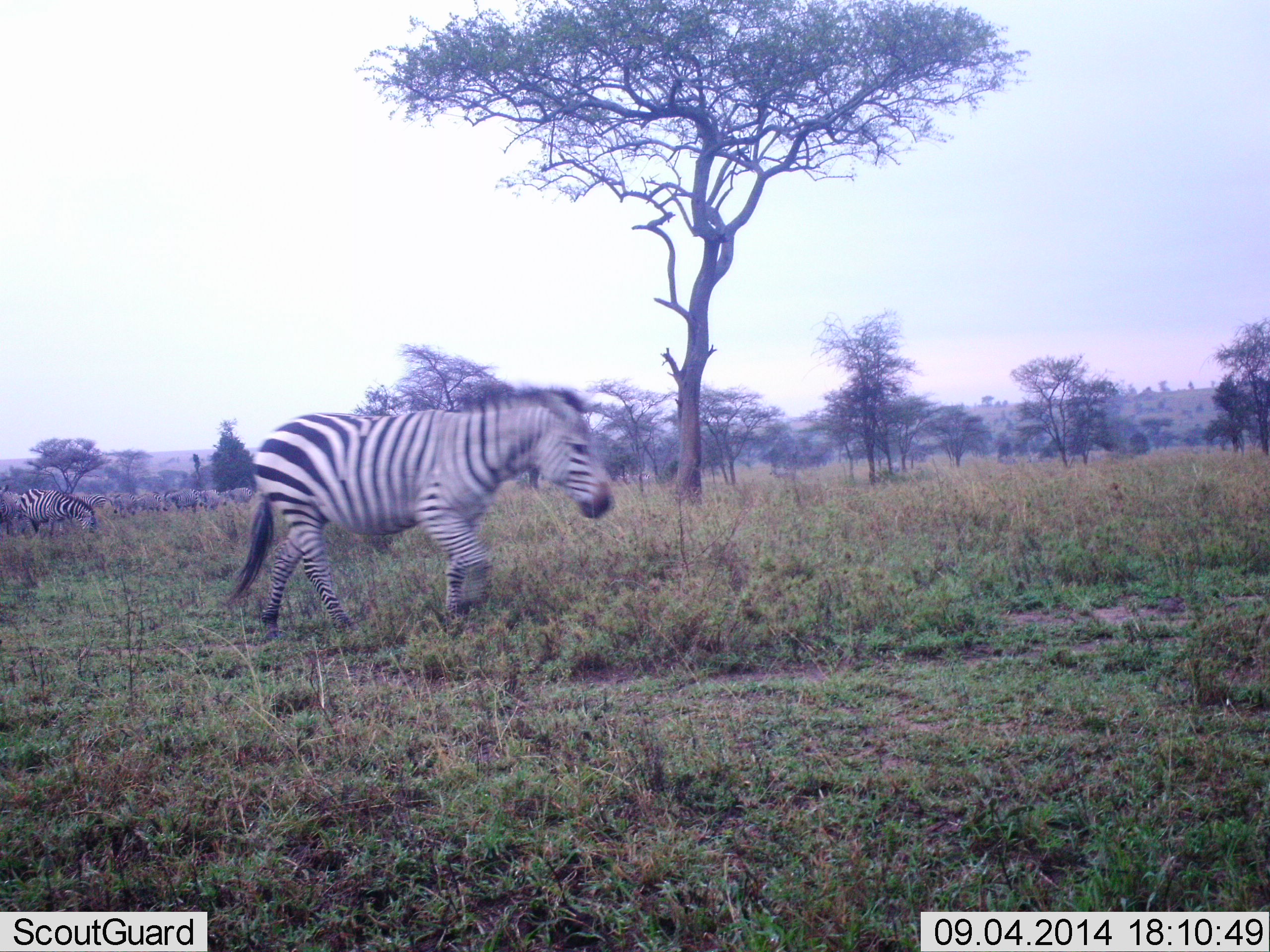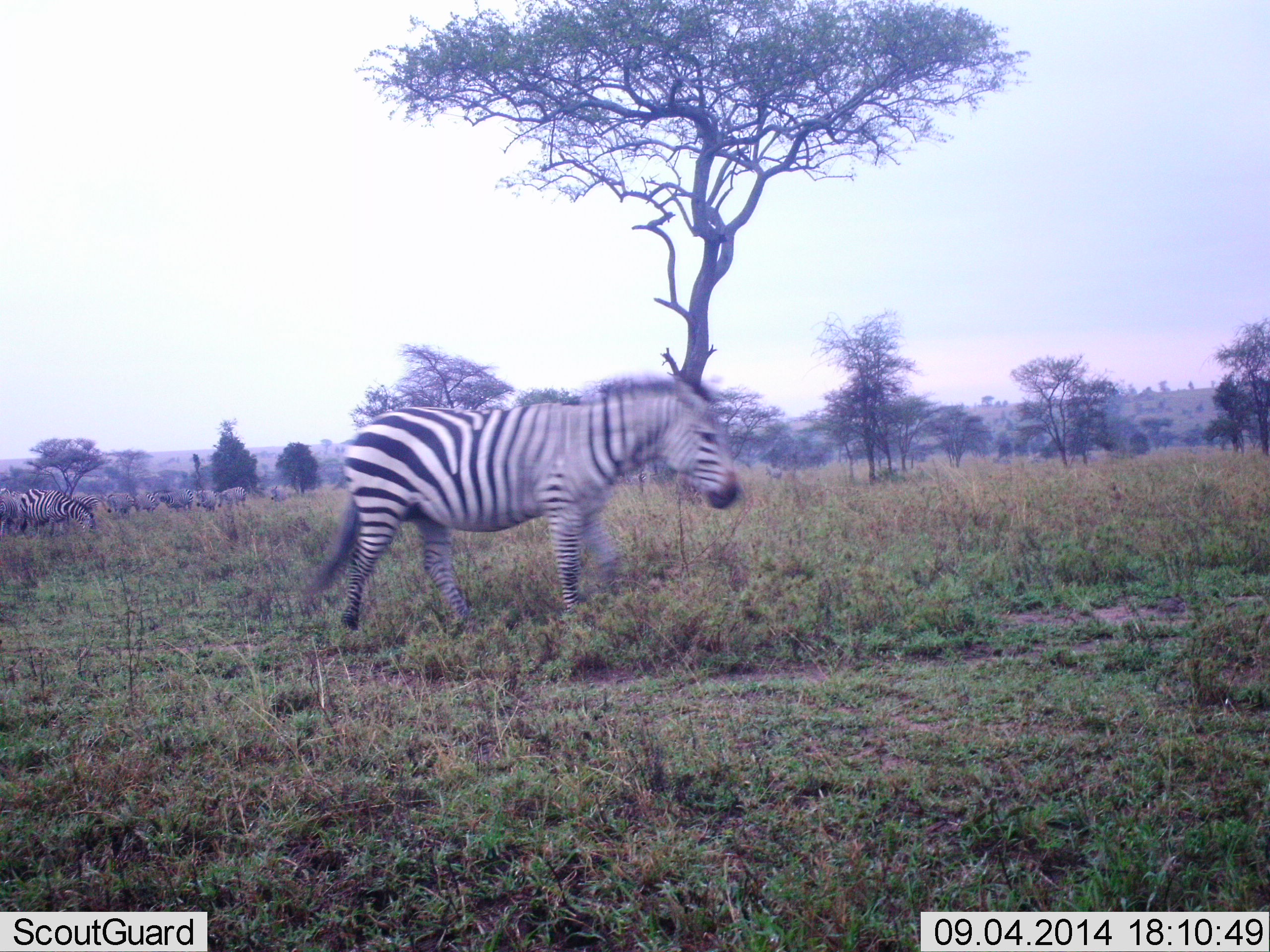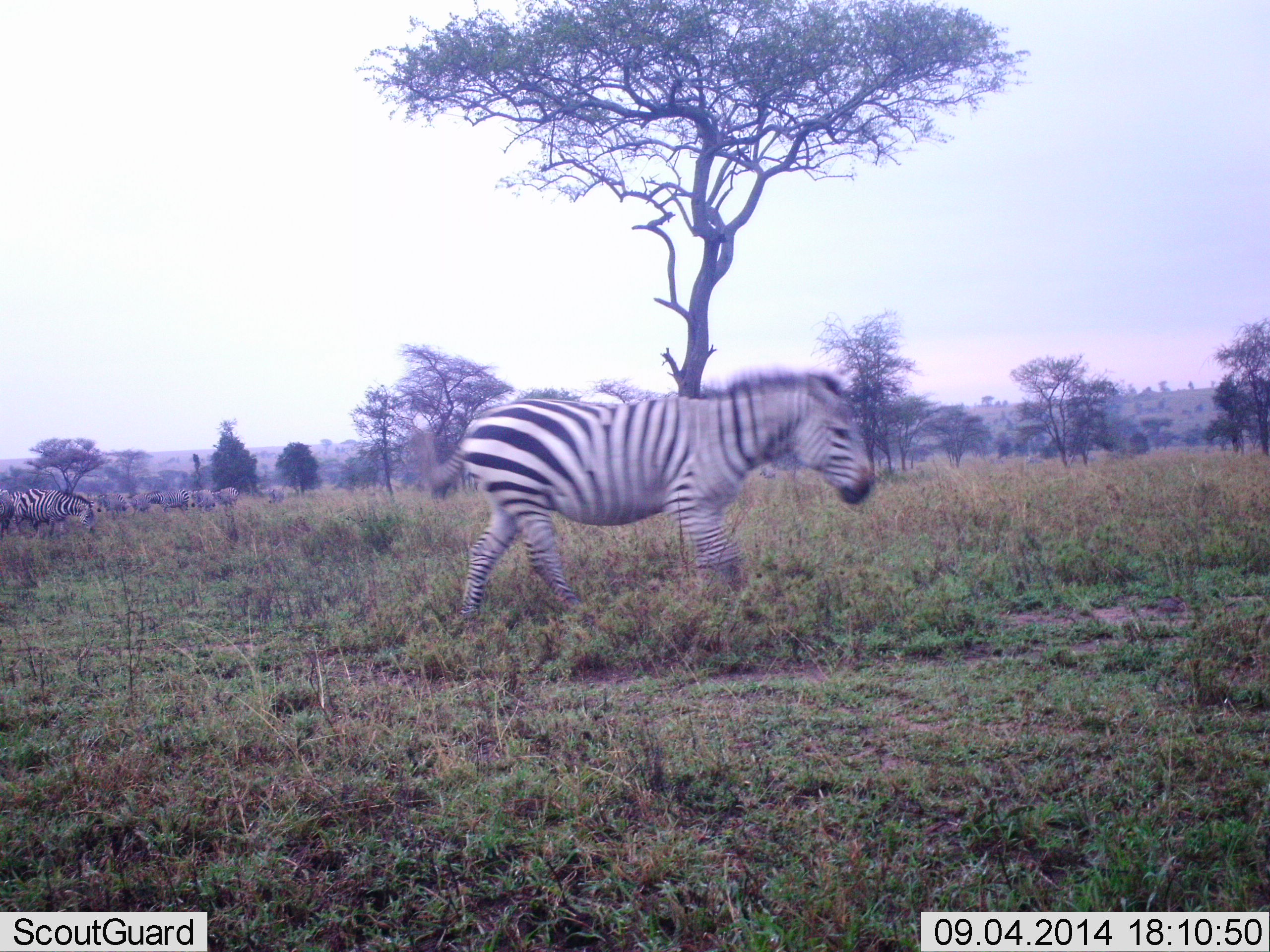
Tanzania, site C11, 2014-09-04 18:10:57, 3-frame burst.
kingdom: Animalia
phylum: Chordata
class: Mammalia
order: Perissodactyla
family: Equidae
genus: Equus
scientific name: Equus quagga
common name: plains zebra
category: zebra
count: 11-50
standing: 10%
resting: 0%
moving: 100%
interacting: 0%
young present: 0%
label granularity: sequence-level